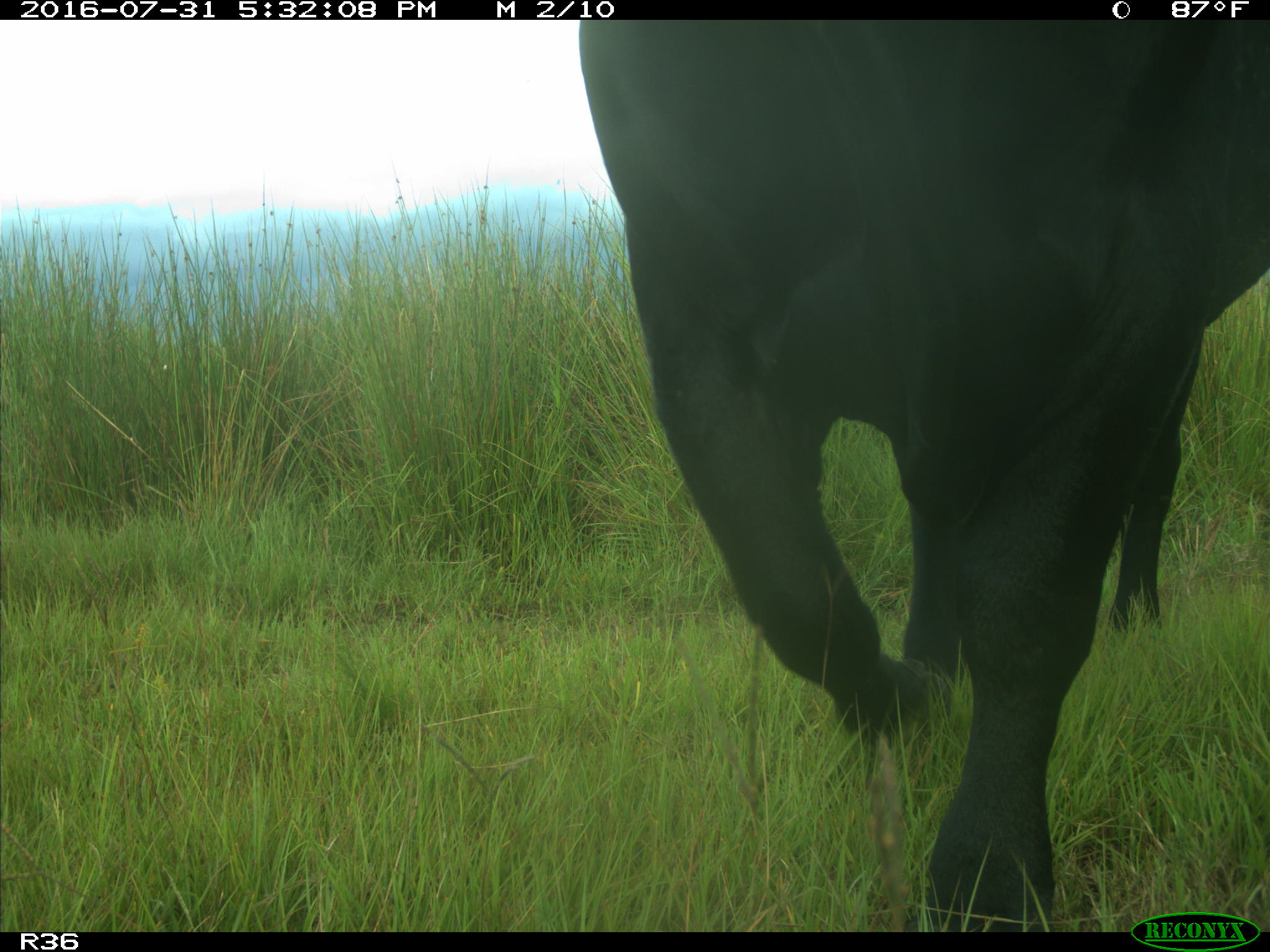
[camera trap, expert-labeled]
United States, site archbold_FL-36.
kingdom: Animalia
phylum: Chordata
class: Mammalia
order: Artiodactyla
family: Bovidae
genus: Bos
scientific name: Bos taurus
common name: domestic cow